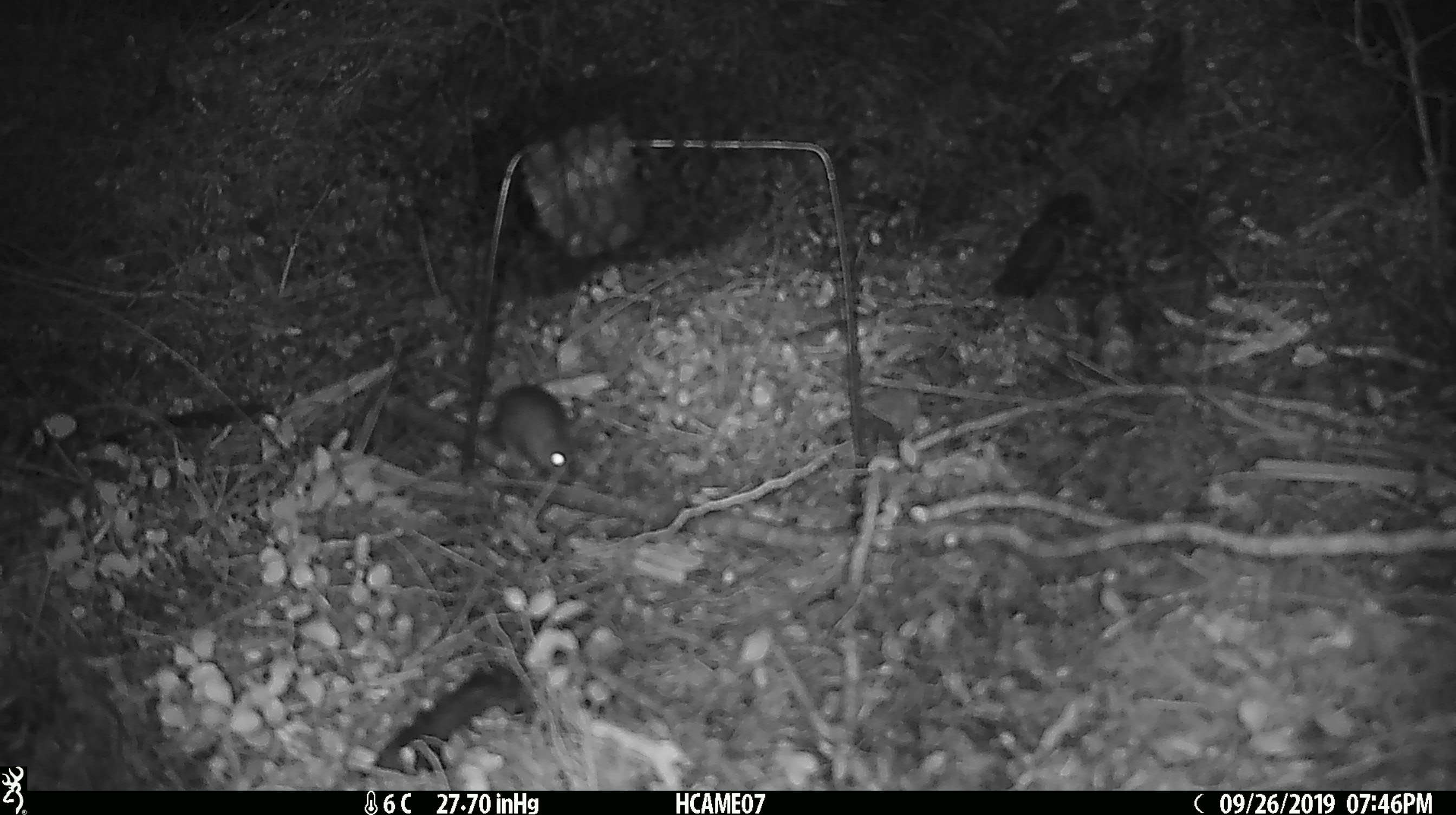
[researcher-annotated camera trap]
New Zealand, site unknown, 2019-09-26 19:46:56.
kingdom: Animalia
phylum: Chordata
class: Mammalia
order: Rodentia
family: Muridae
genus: Mus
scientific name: Mus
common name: mouse